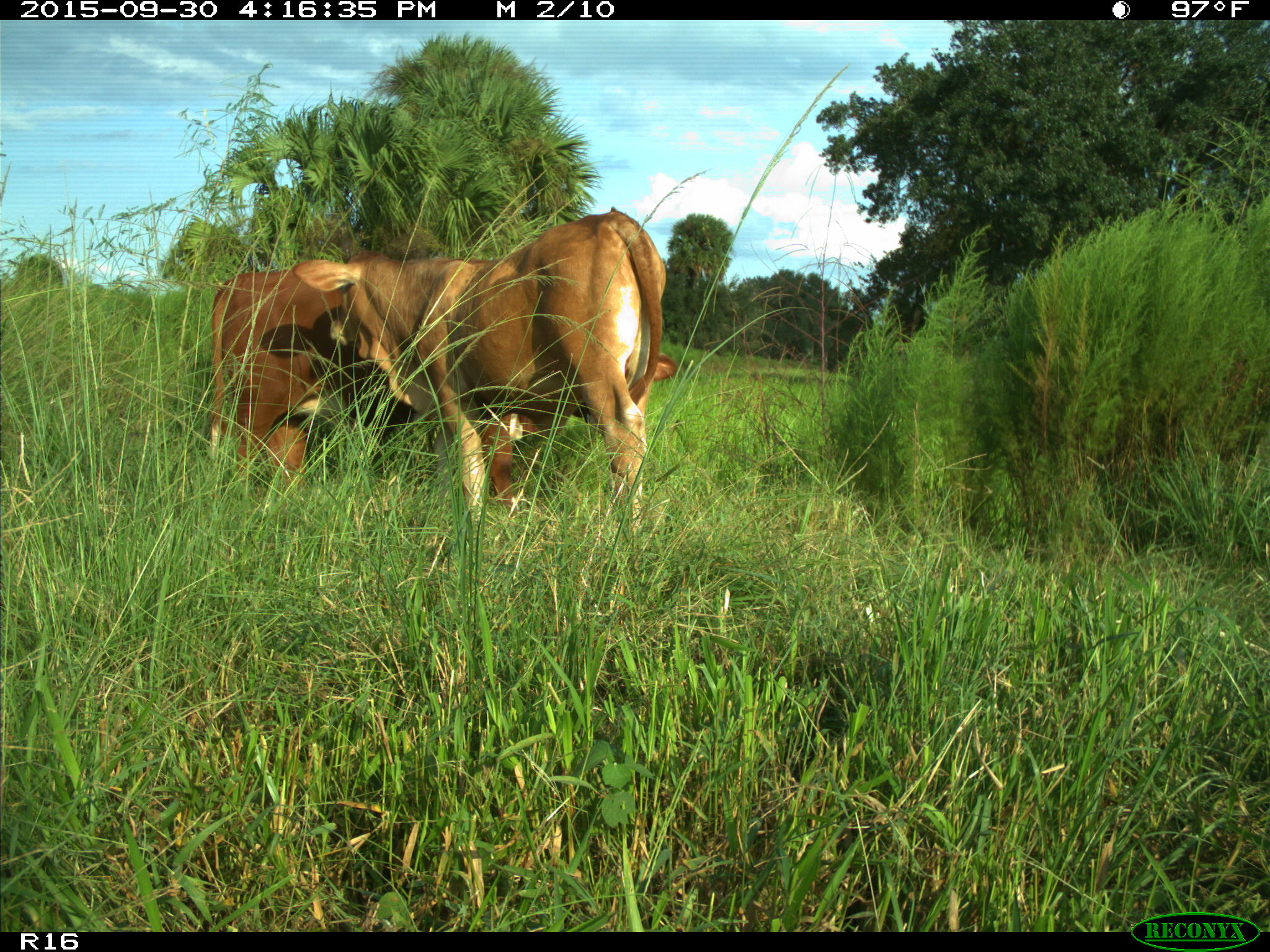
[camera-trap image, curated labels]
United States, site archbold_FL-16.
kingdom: Animalia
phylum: Chordata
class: Mammalia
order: Artiodactyla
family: Bovidae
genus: Bos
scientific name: Bos taurus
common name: domestic cow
Bos taurus (domestic cow).